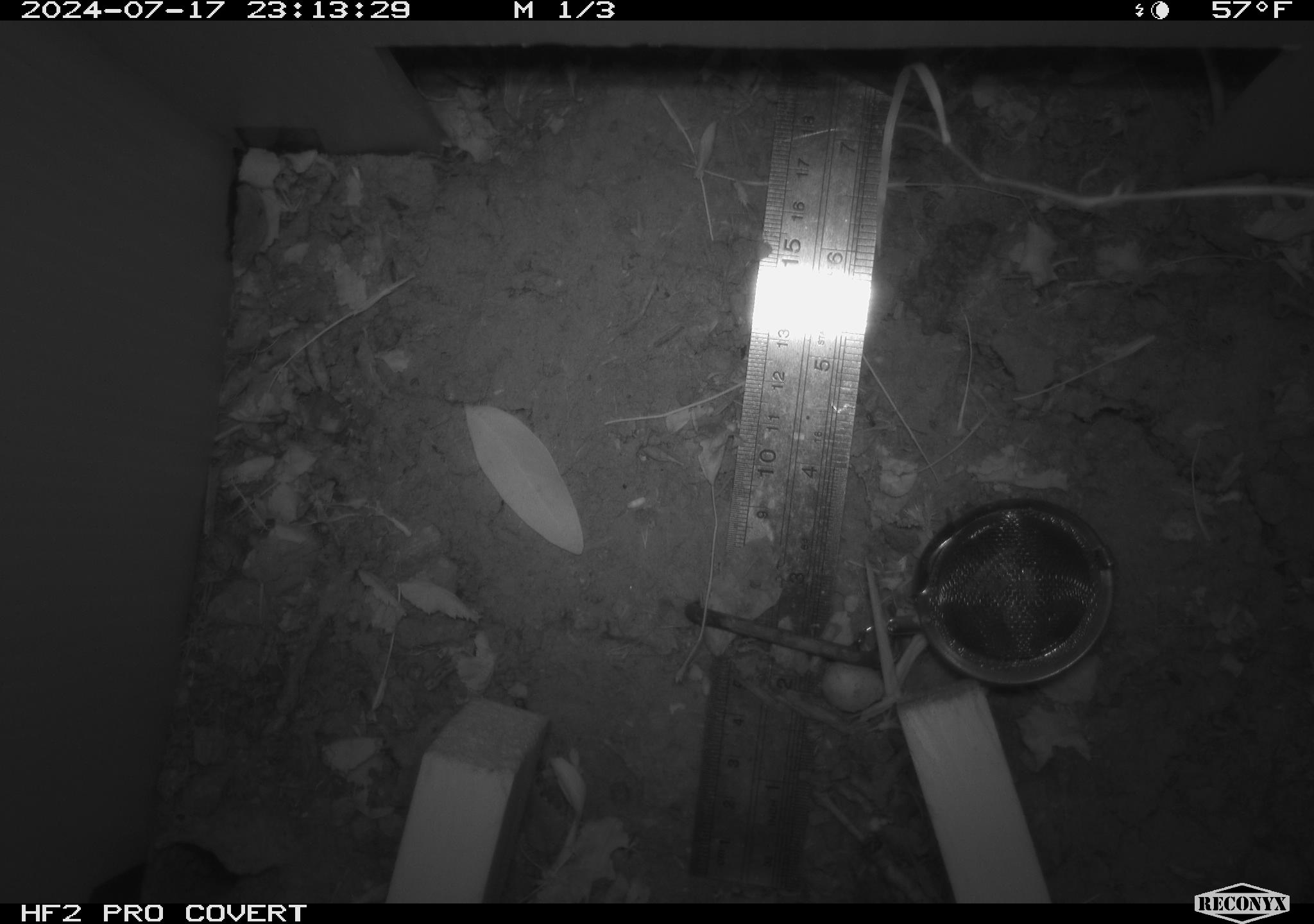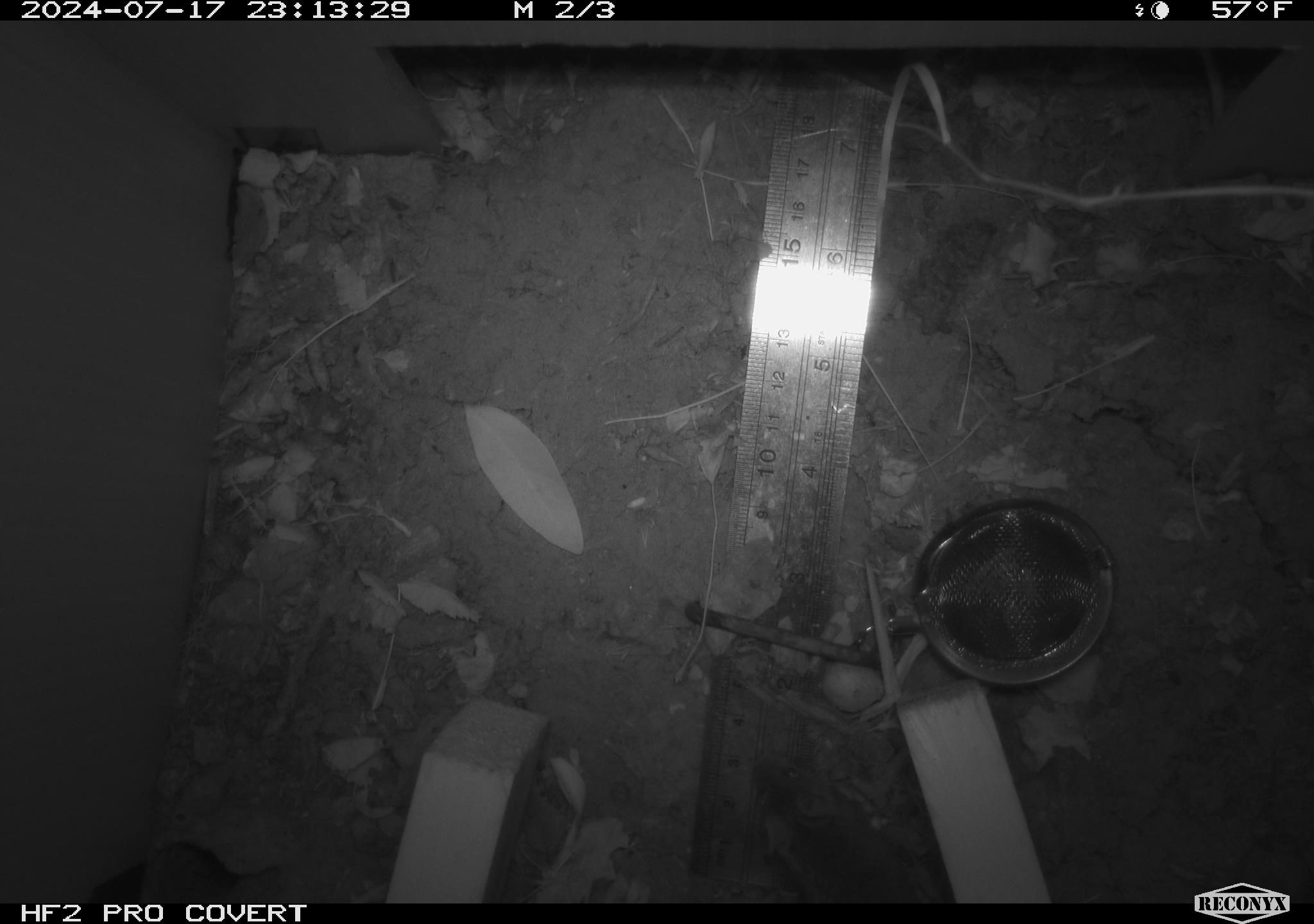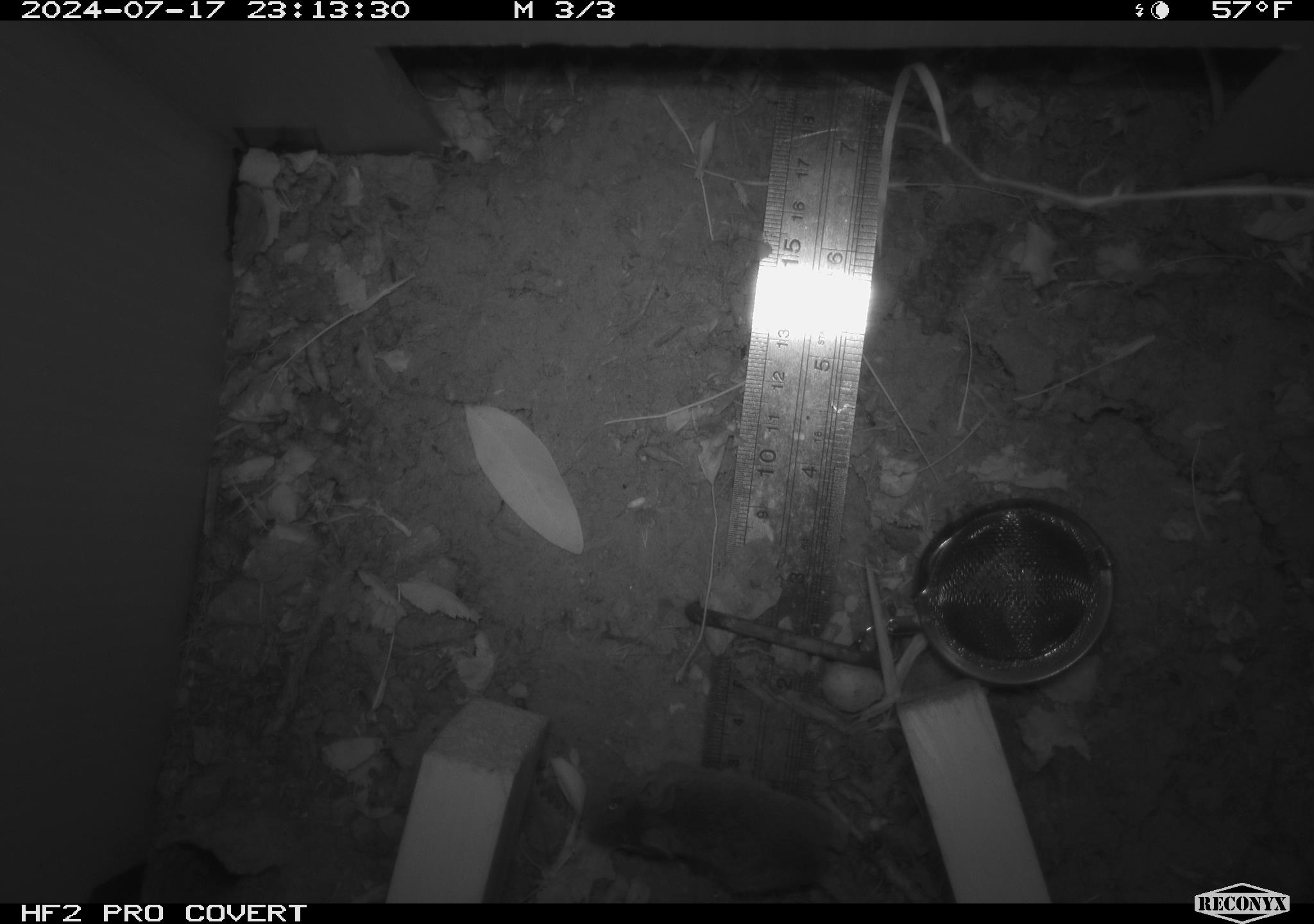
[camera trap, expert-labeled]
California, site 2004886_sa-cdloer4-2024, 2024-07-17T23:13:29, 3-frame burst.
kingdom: Animalia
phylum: Chordata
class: Mammalia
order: Rodentia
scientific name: Rodentia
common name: rodent